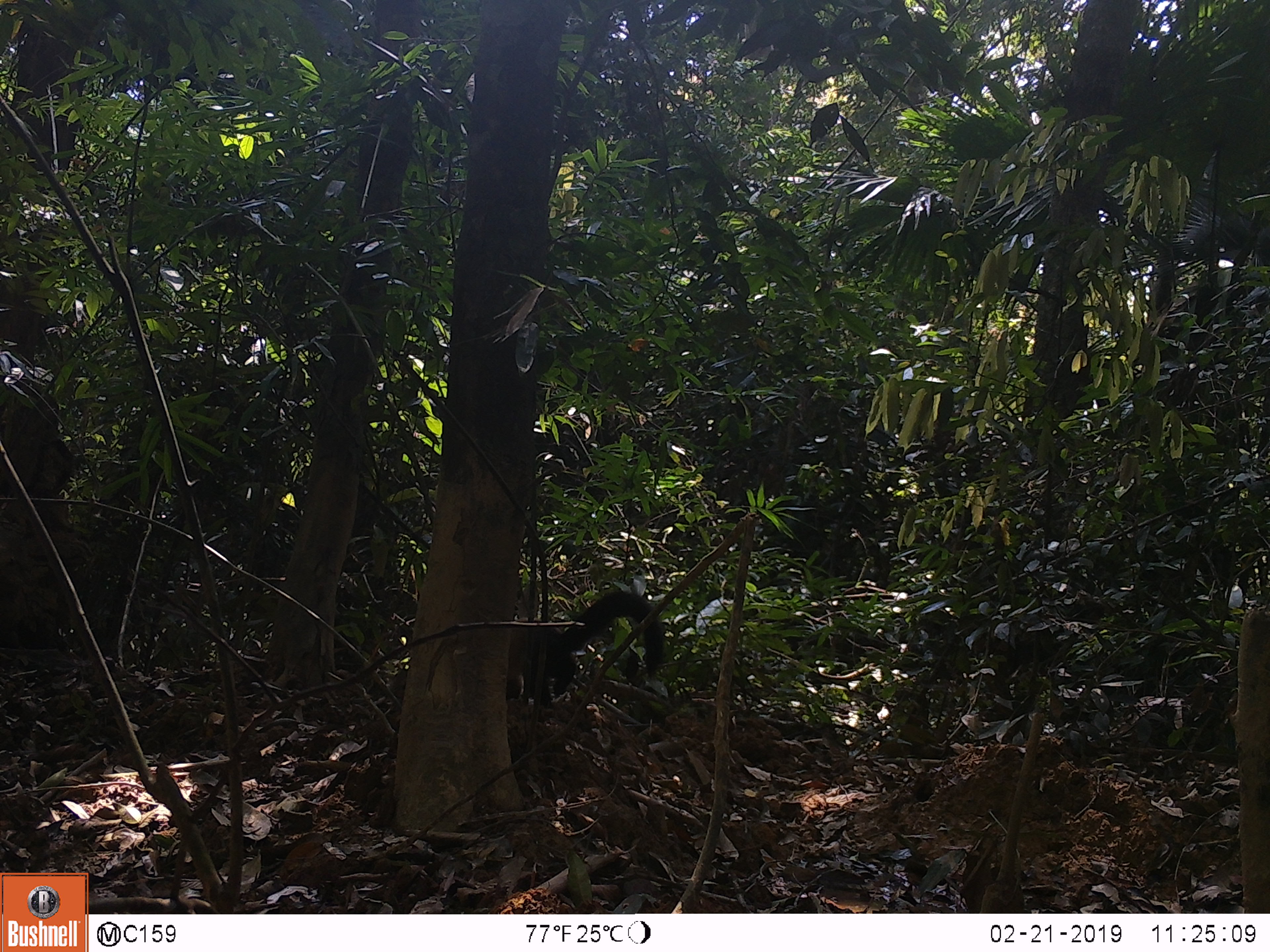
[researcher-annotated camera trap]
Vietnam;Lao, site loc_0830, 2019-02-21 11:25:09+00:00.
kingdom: Animalia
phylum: Chordata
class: Mammalia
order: Carnivora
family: Mustelidae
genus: Martes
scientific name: Martes flavigula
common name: yellow-throated marten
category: yellow throated marten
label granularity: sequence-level